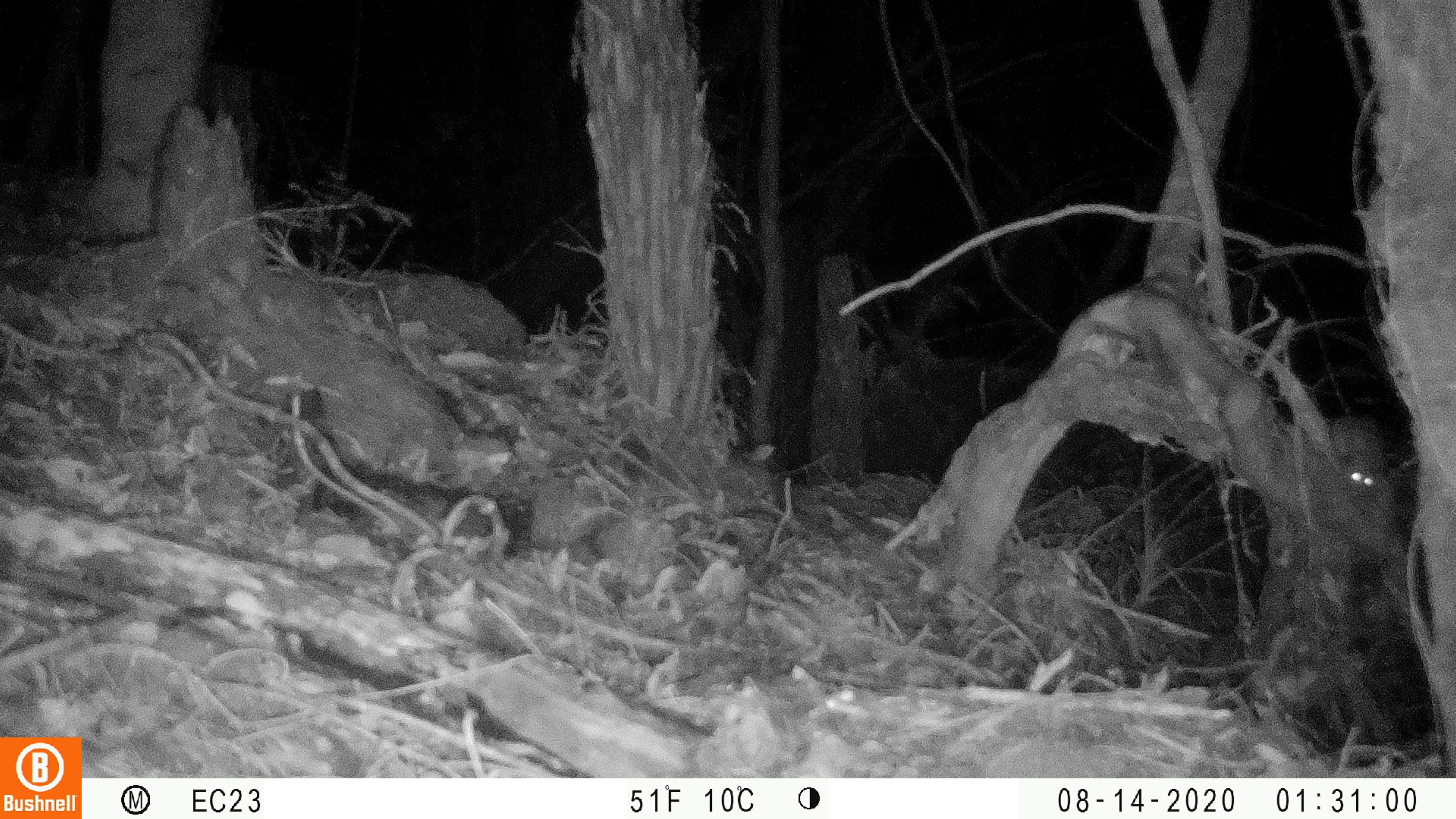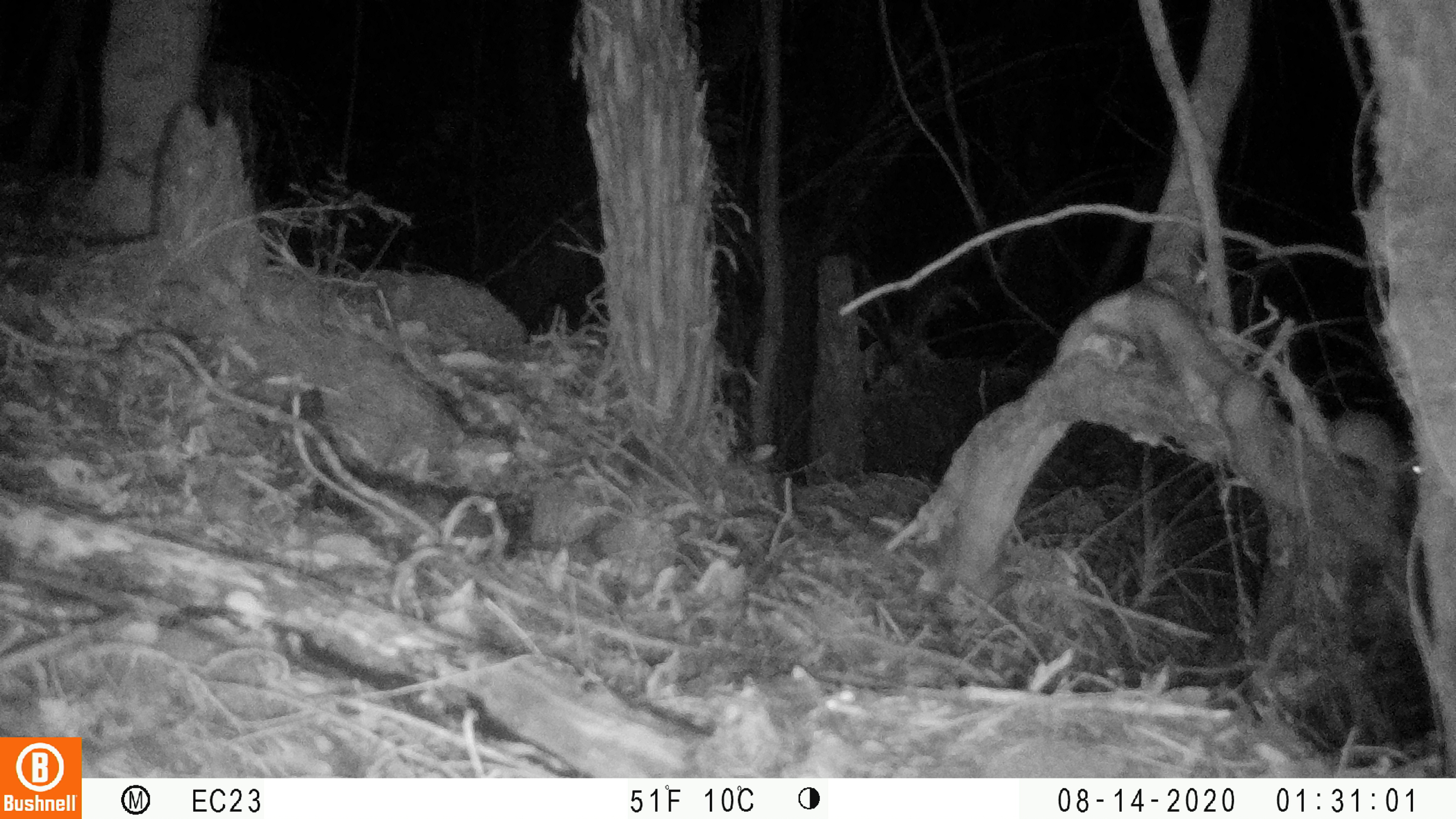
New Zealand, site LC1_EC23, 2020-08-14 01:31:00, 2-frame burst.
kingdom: Animalia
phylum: Chordata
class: Mammalia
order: Rodentia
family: Muridae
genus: Rattus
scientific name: Rattus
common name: rat